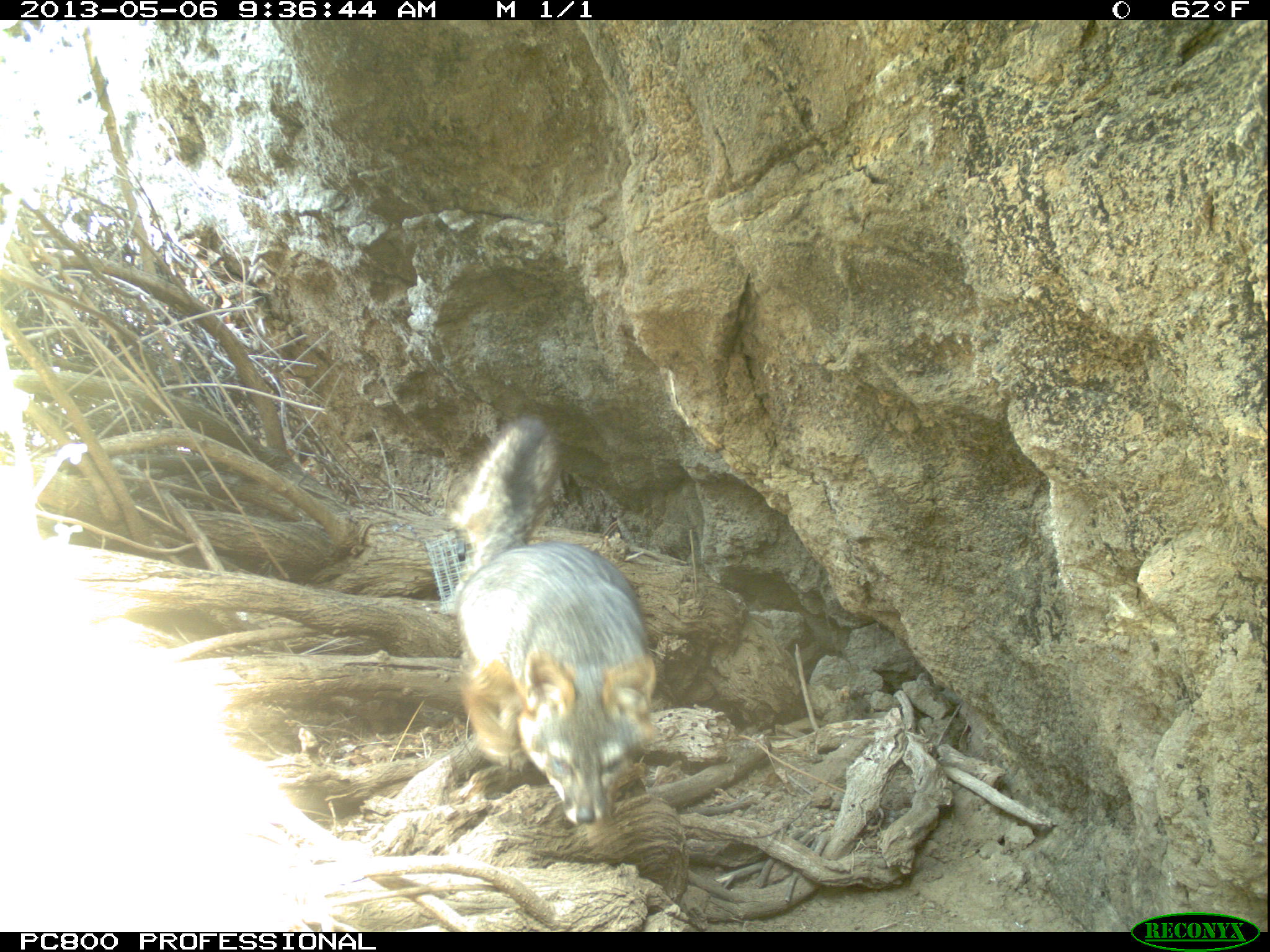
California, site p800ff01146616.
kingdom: Animalia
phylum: Chordata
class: Mammalia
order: Carnivora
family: Canidae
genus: Urocyon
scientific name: Urocyon littoralis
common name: island fox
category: fox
Fox (island fox) (Urocyon littoralis).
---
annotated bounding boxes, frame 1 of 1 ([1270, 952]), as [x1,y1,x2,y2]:
fox: [450,416,655,824]